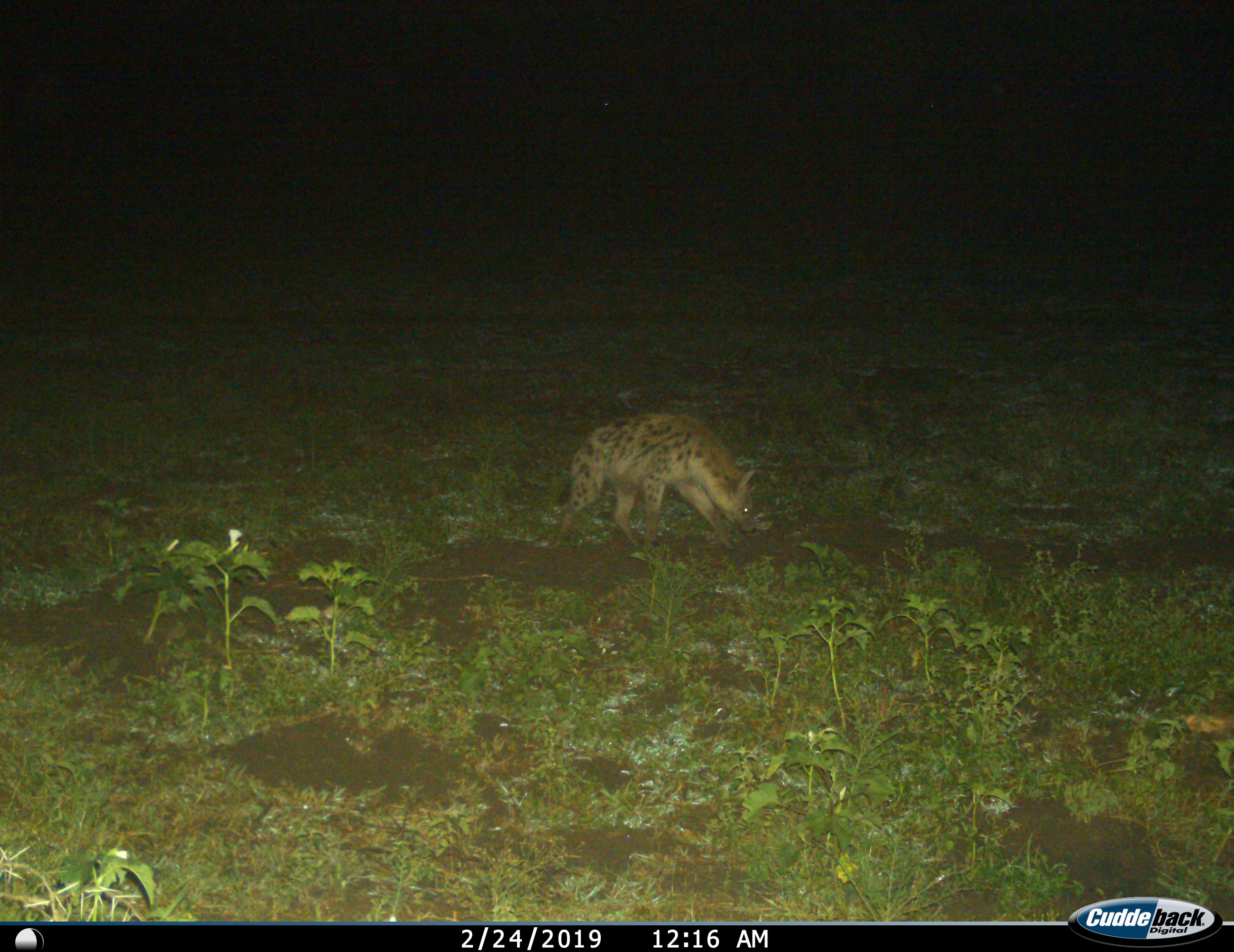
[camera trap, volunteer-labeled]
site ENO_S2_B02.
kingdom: Animalia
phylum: Chordata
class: Mammalia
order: Carnivora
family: Hyaenidae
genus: Crocuta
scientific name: Crocuta crocuta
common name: spotted hyena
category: hyenaspotted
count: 1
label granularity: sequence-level